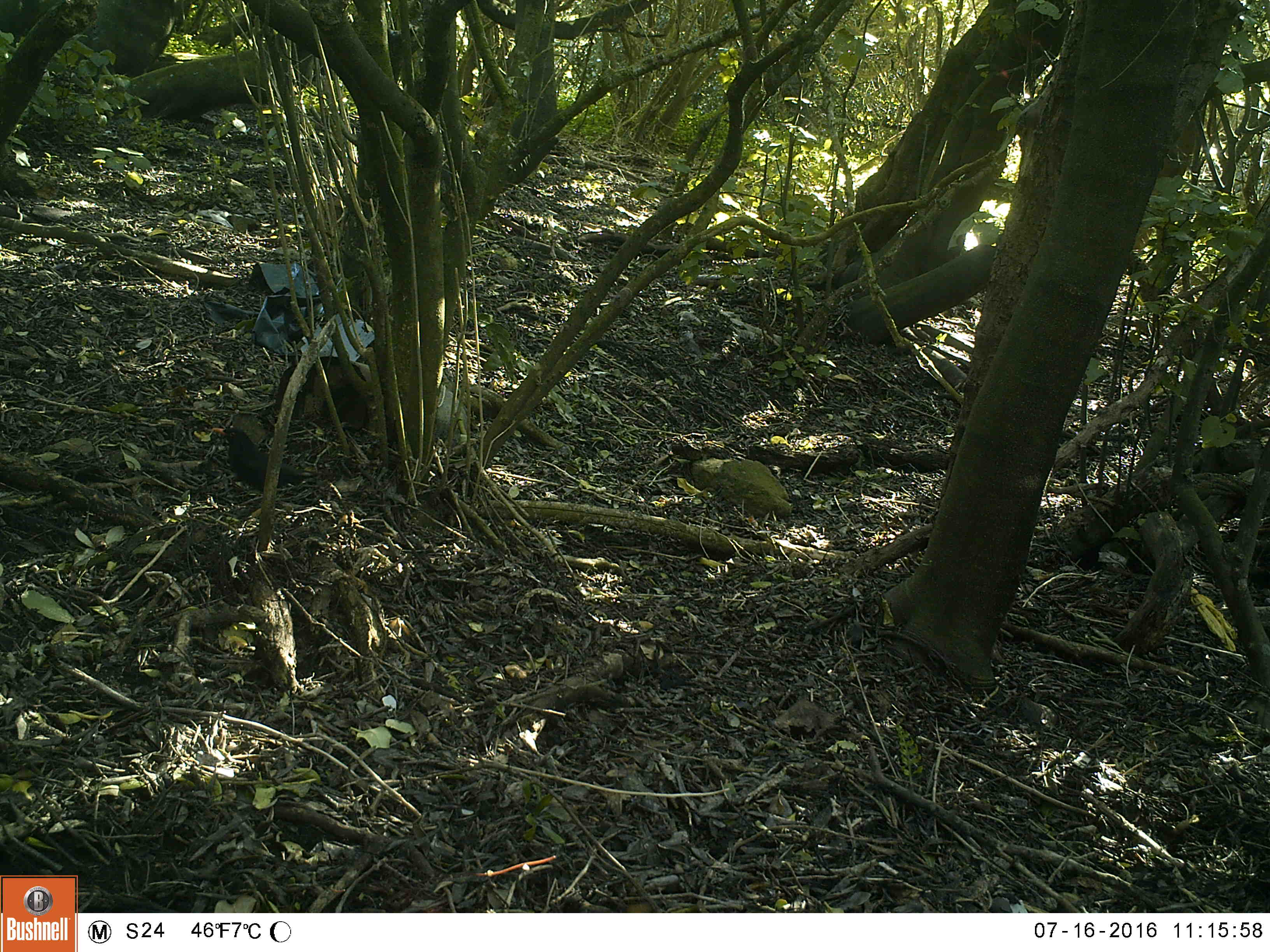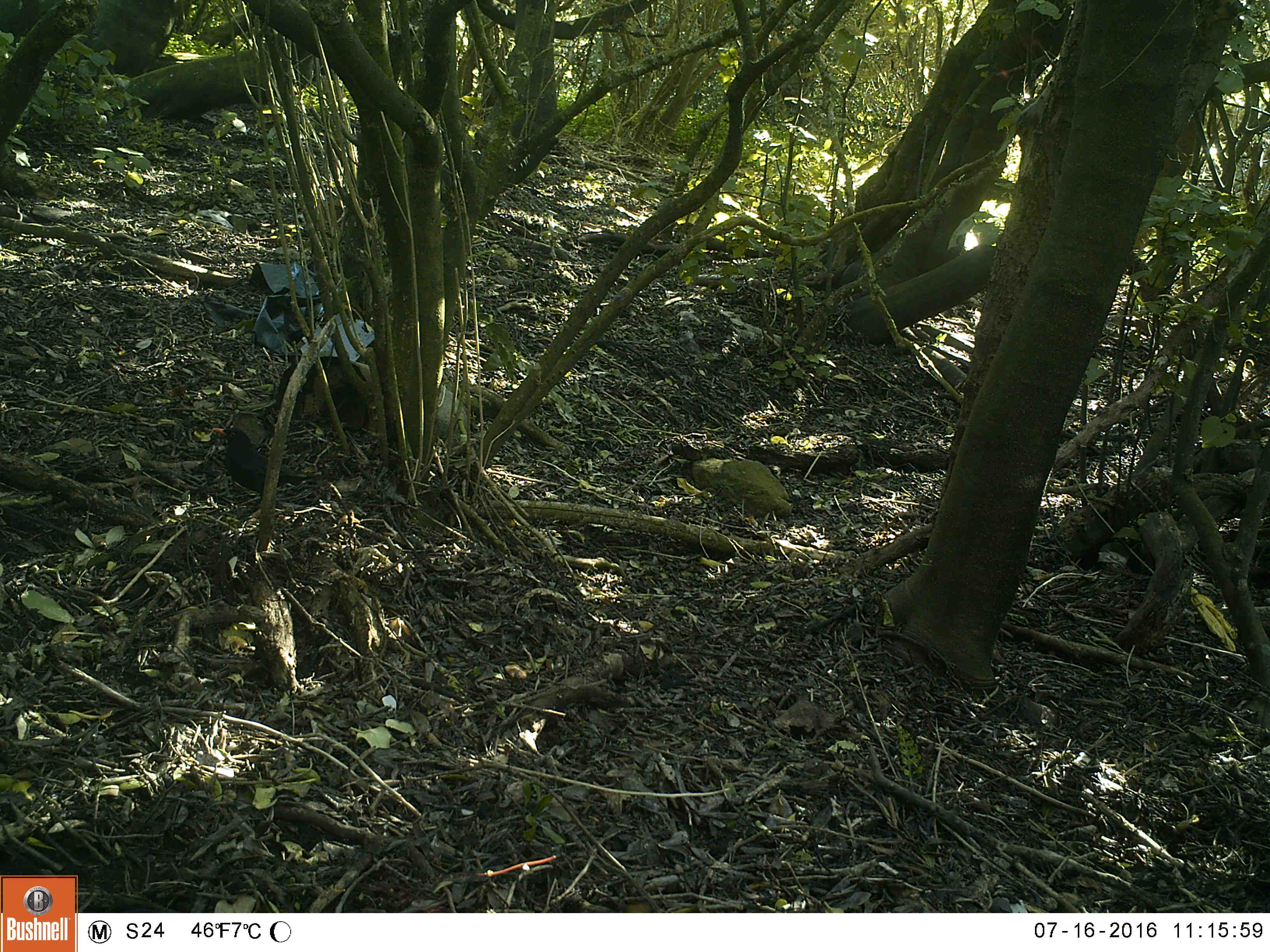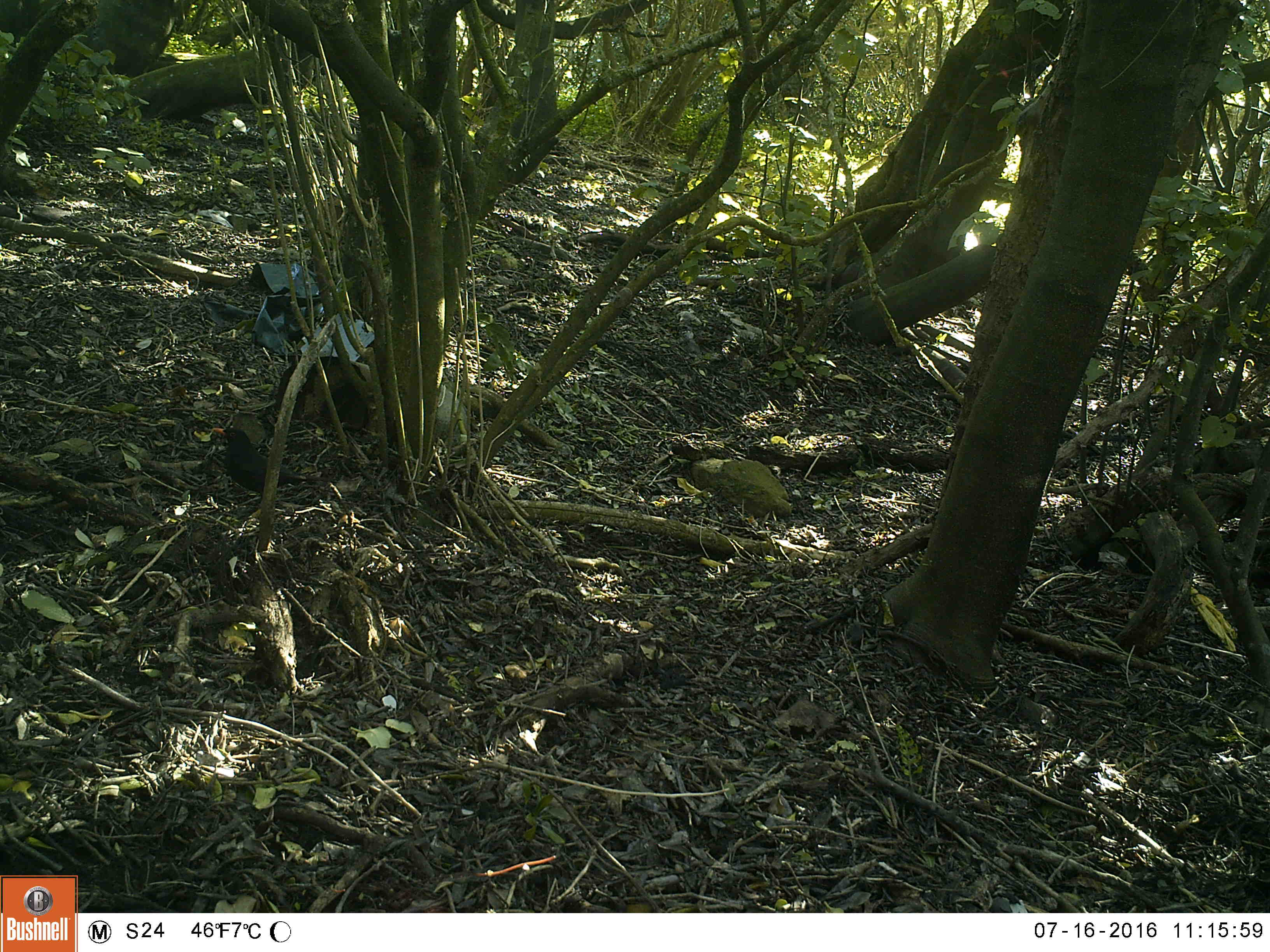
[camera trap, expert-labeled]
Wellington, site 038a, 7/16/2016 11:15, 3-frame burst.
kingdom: Animalia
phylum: Chordata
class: Aves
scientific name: Aves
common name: bird